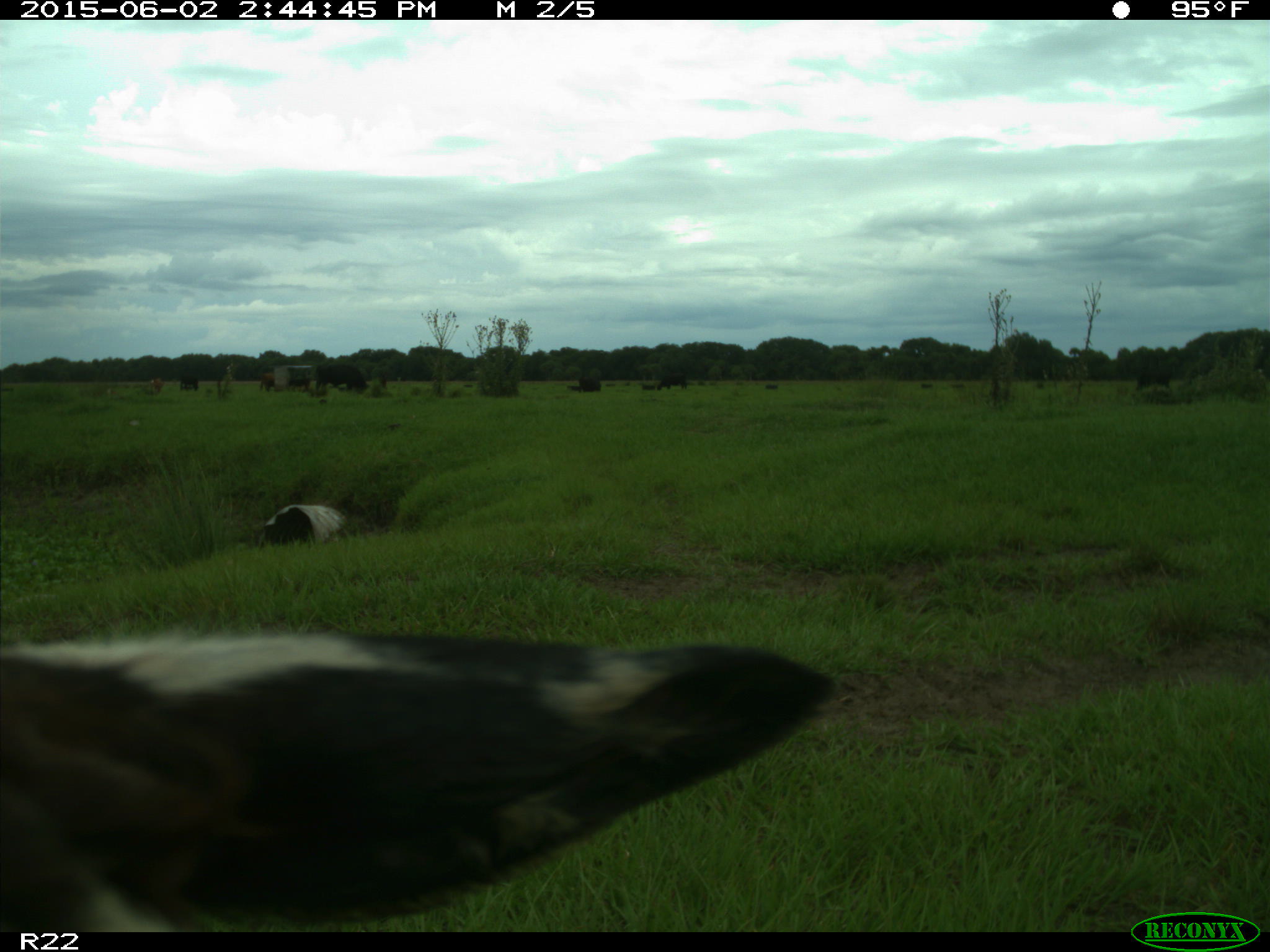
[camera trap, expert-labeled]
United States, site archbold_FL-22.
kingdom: Animalia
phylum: Chordata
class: Mammalia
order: Artiodactyla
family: Bovidae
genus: Bos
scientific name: Bos taurus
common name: domestic cow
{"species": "Bos taurus (domestic cow)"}